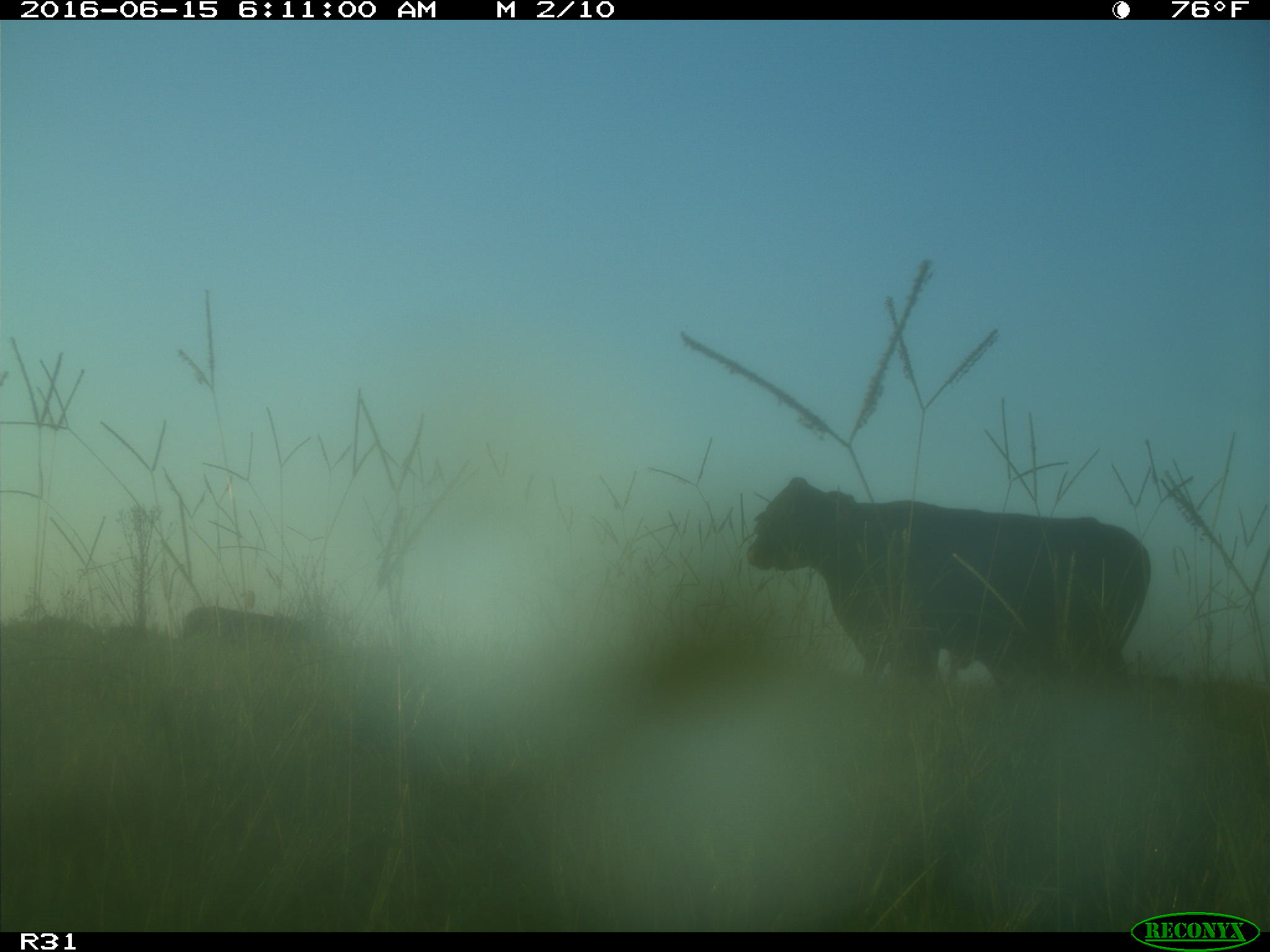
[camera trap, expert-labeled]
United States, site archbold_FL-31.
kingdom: Animalia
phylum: Chordata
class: Mammalia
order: Artiodactyla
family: Bovidae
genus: Bos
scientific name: Bos taurus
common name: domestic cow